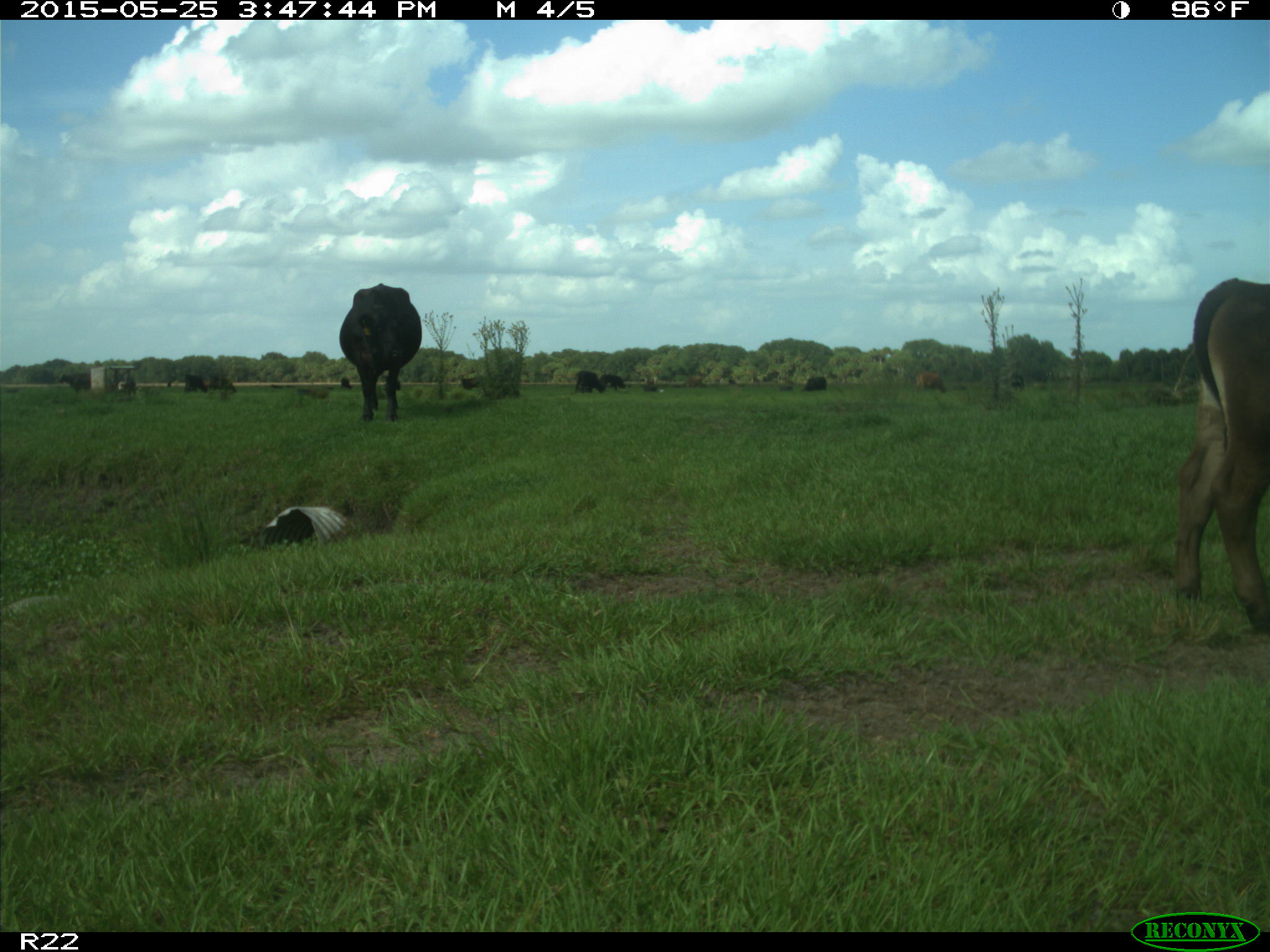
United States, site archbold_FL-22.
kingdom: Animalia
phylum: Chordata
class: Mammalia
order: Artiodactyla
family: Bovidae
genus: Bos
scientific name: Bos taurus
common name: domestic cow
Bos taurus (domestic cow).